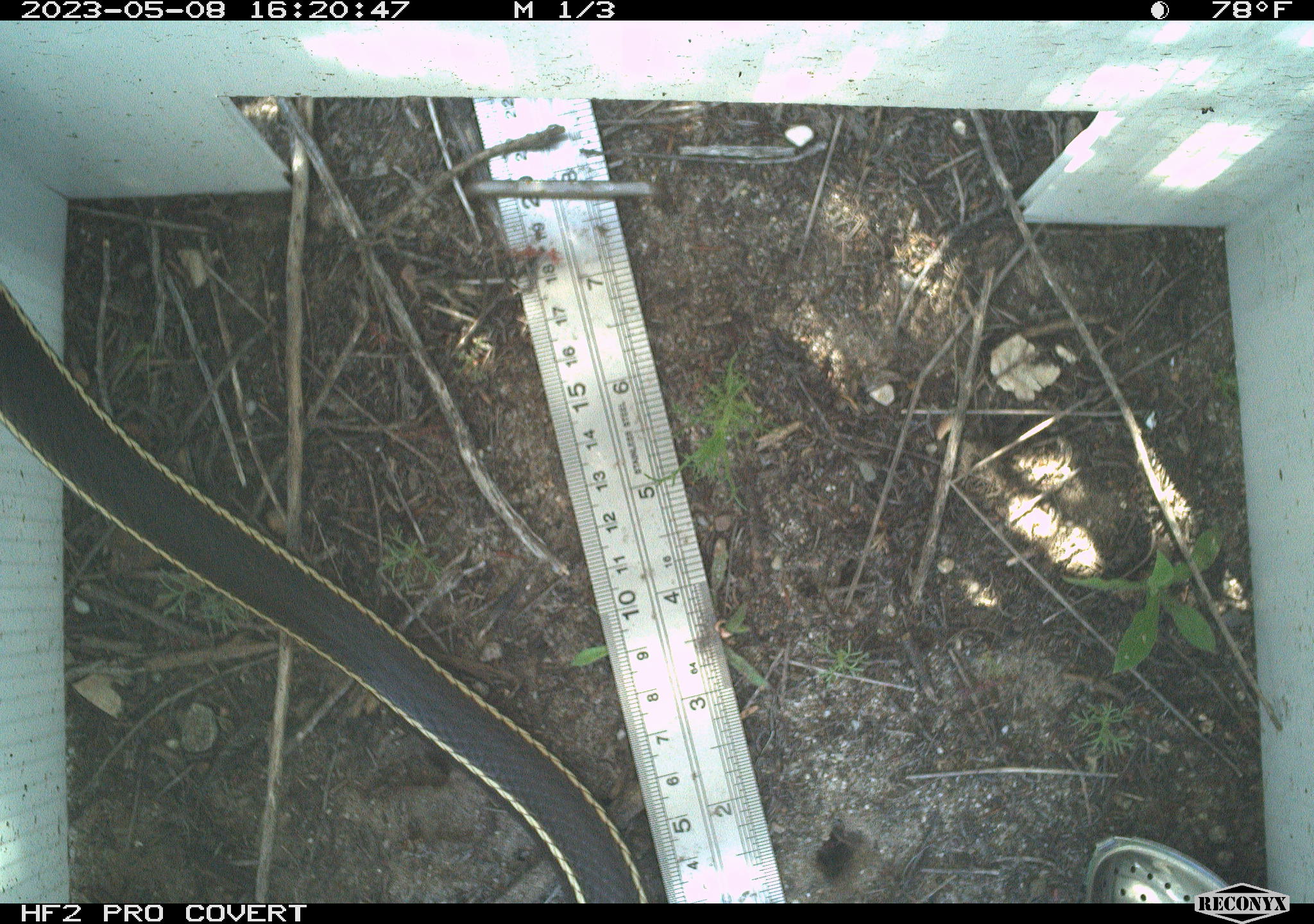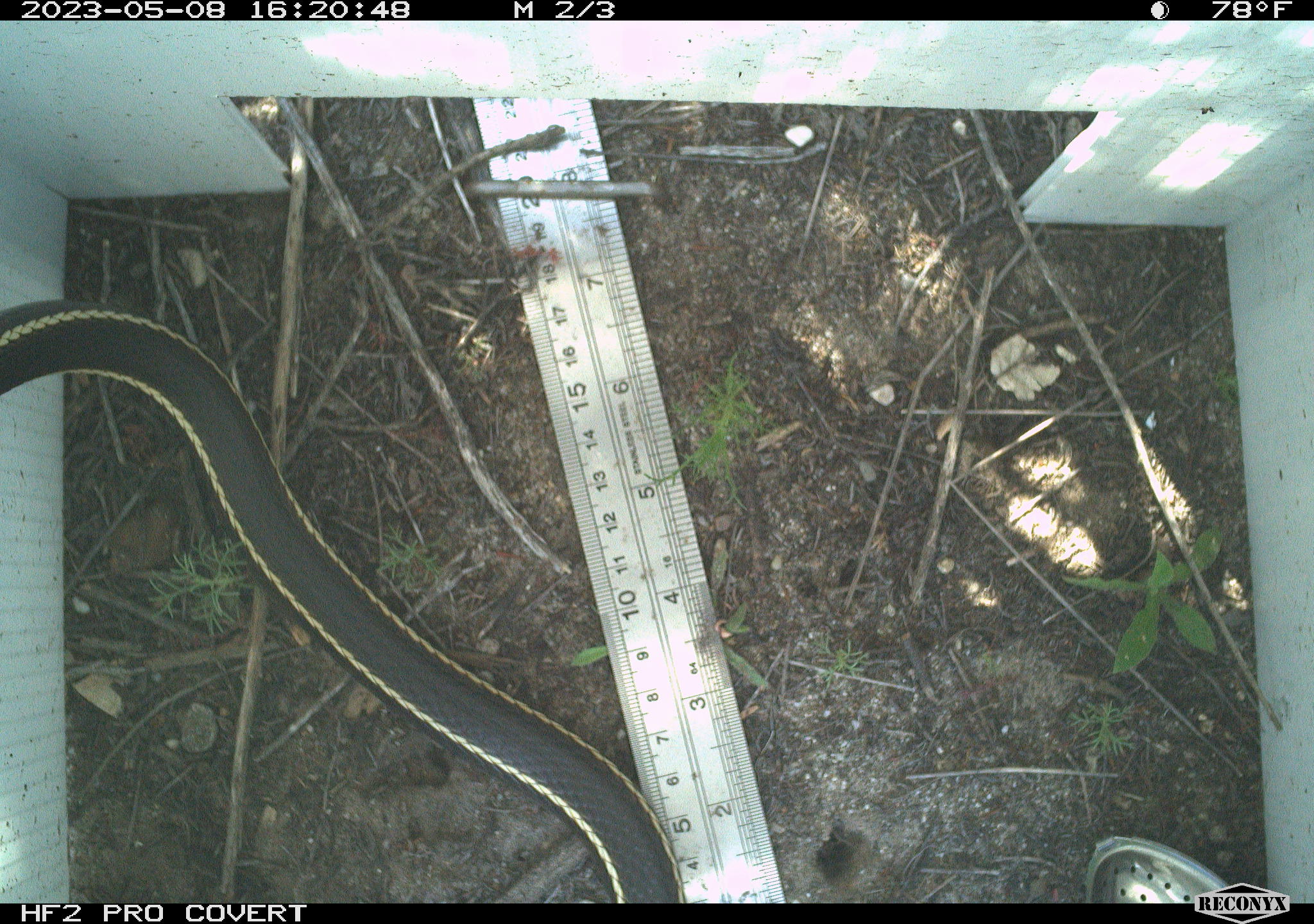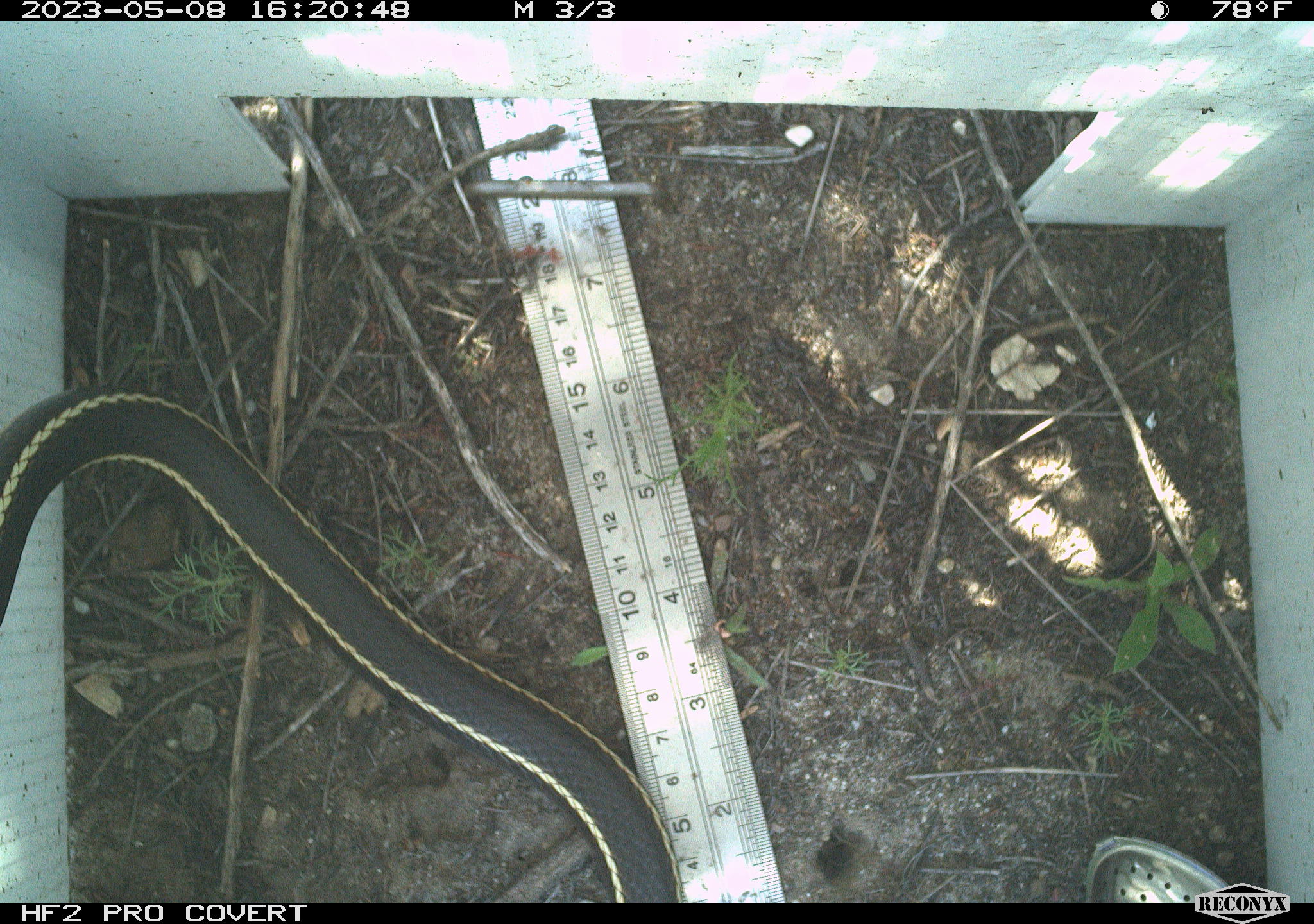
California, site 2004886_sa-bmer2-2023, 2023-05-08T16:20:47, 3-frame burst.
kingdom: Animalia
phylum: Chordata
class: Reptilia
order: Squamata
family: Colubridae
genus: Masticophis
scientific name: Masticophis lateralis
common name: striped racer